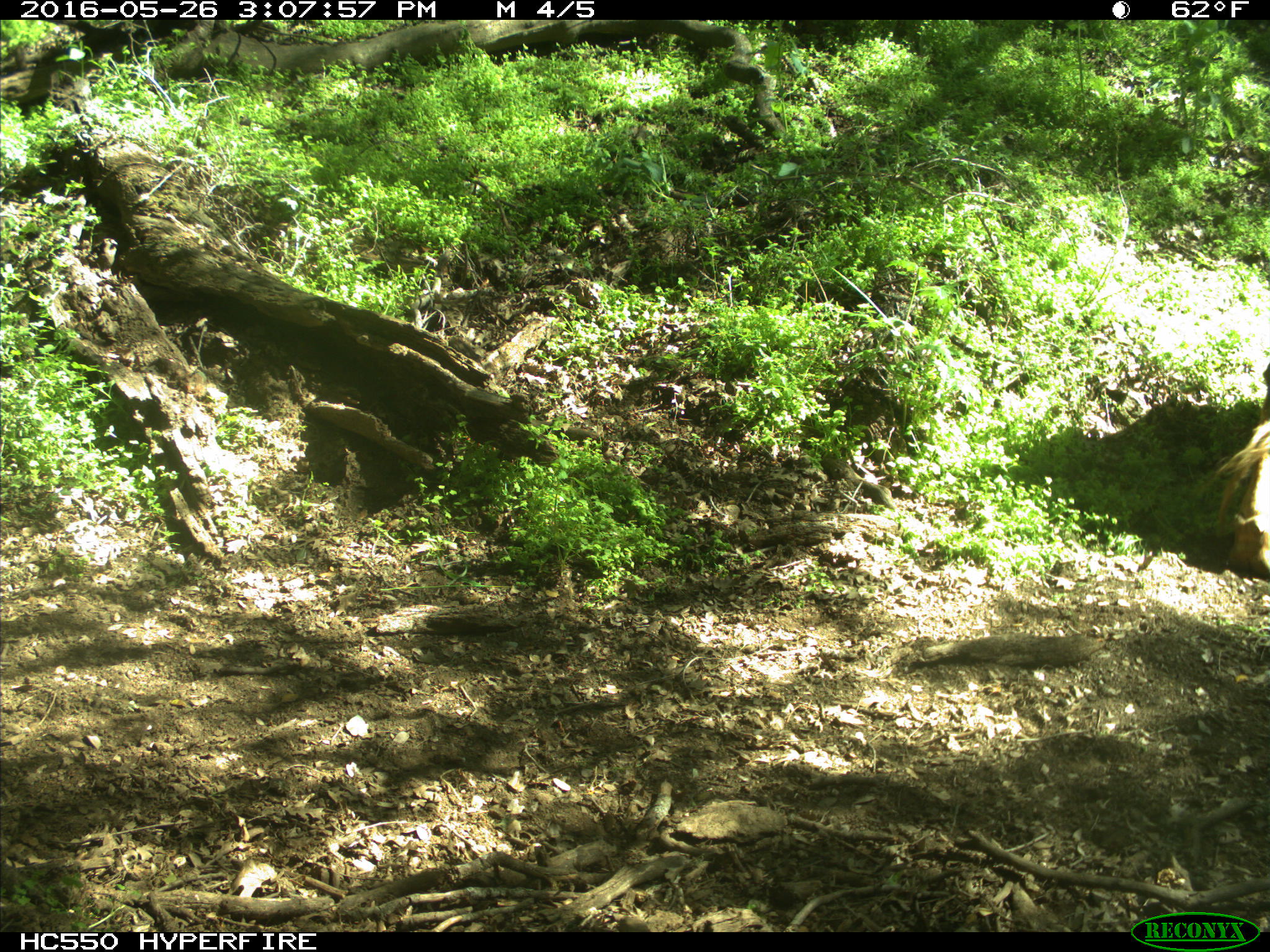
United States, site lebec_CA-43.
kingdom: Animalia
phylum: Chordata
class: Mammalia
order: Artiodactyla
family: Bovidae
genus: Bos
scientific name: Bos taurus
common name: domestic cow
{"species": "Bos taurus (domestic cow)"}